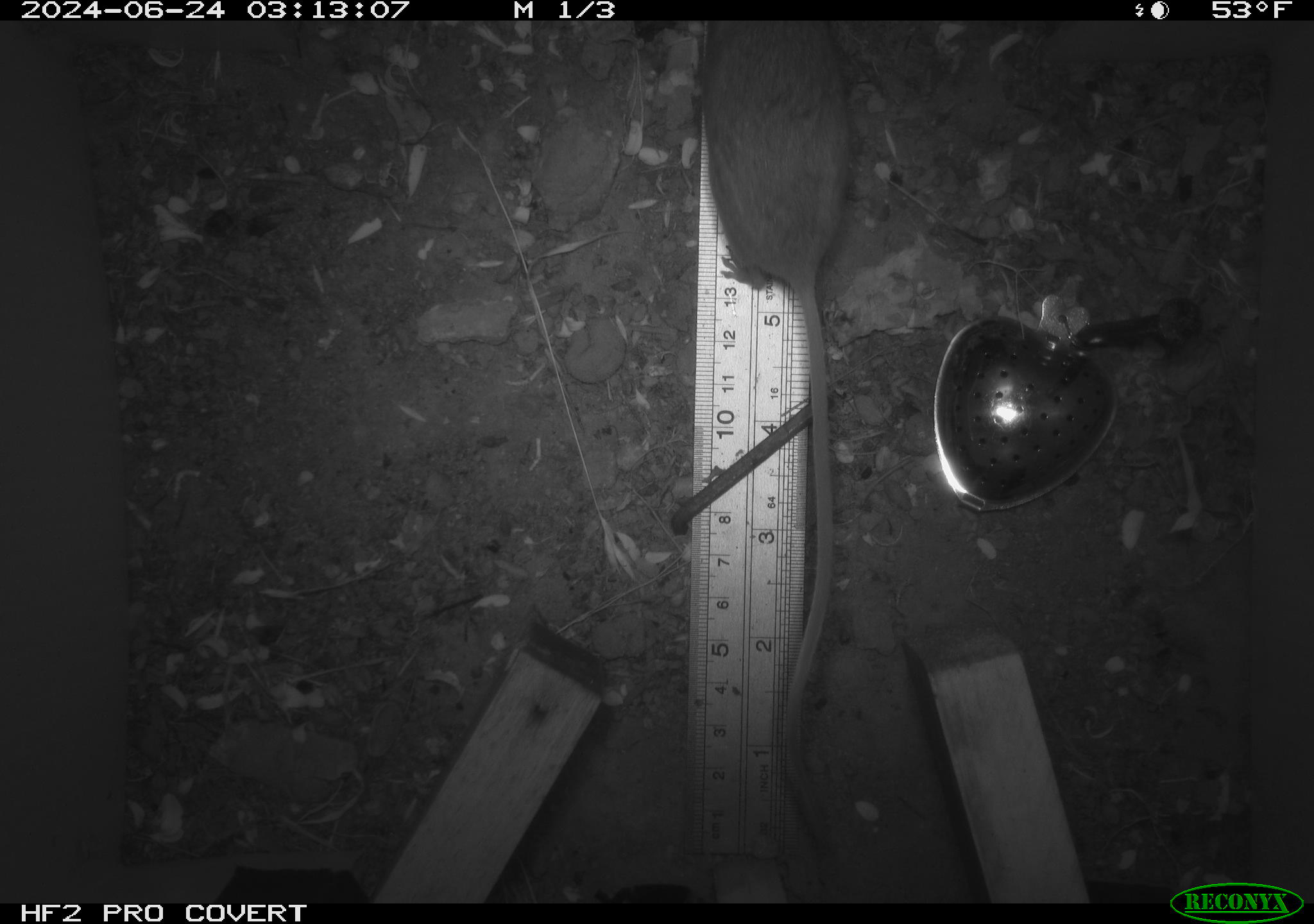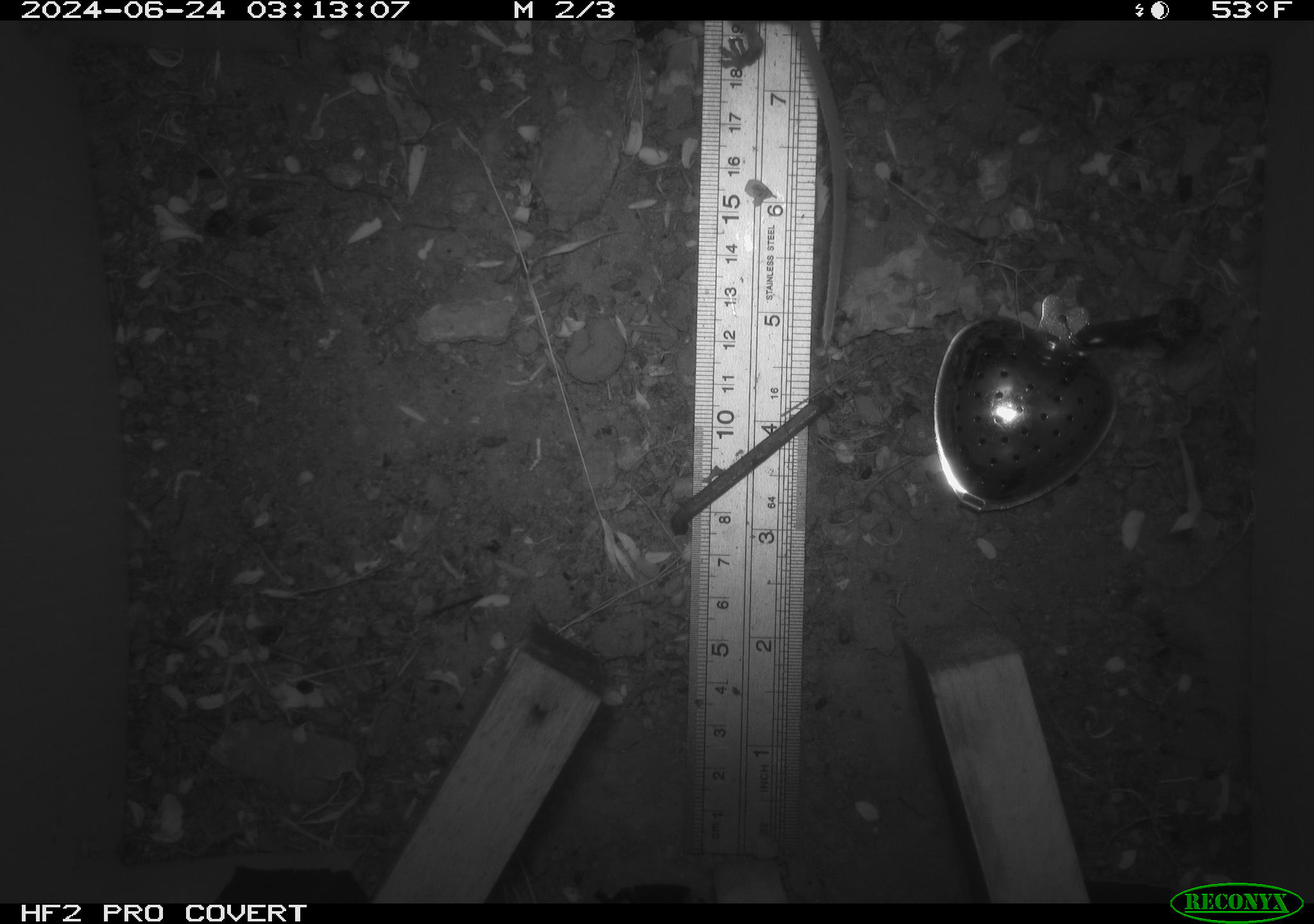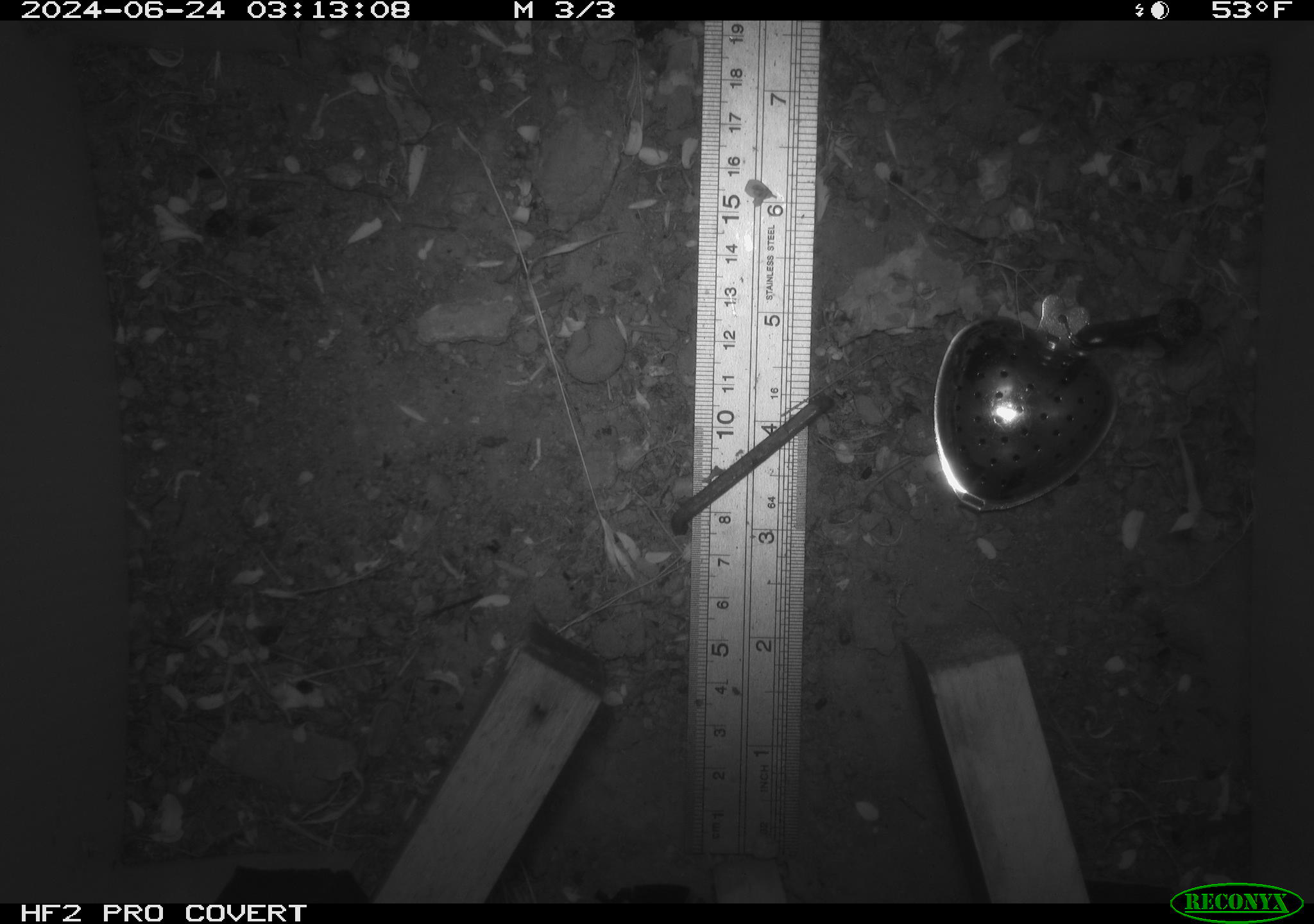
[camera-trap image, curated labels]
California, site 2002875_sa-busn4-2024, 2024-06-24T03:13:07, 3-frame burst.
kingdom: Animalia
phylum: Chordata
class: Mammalia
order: Rodentia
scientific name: Rodentia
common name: rodent